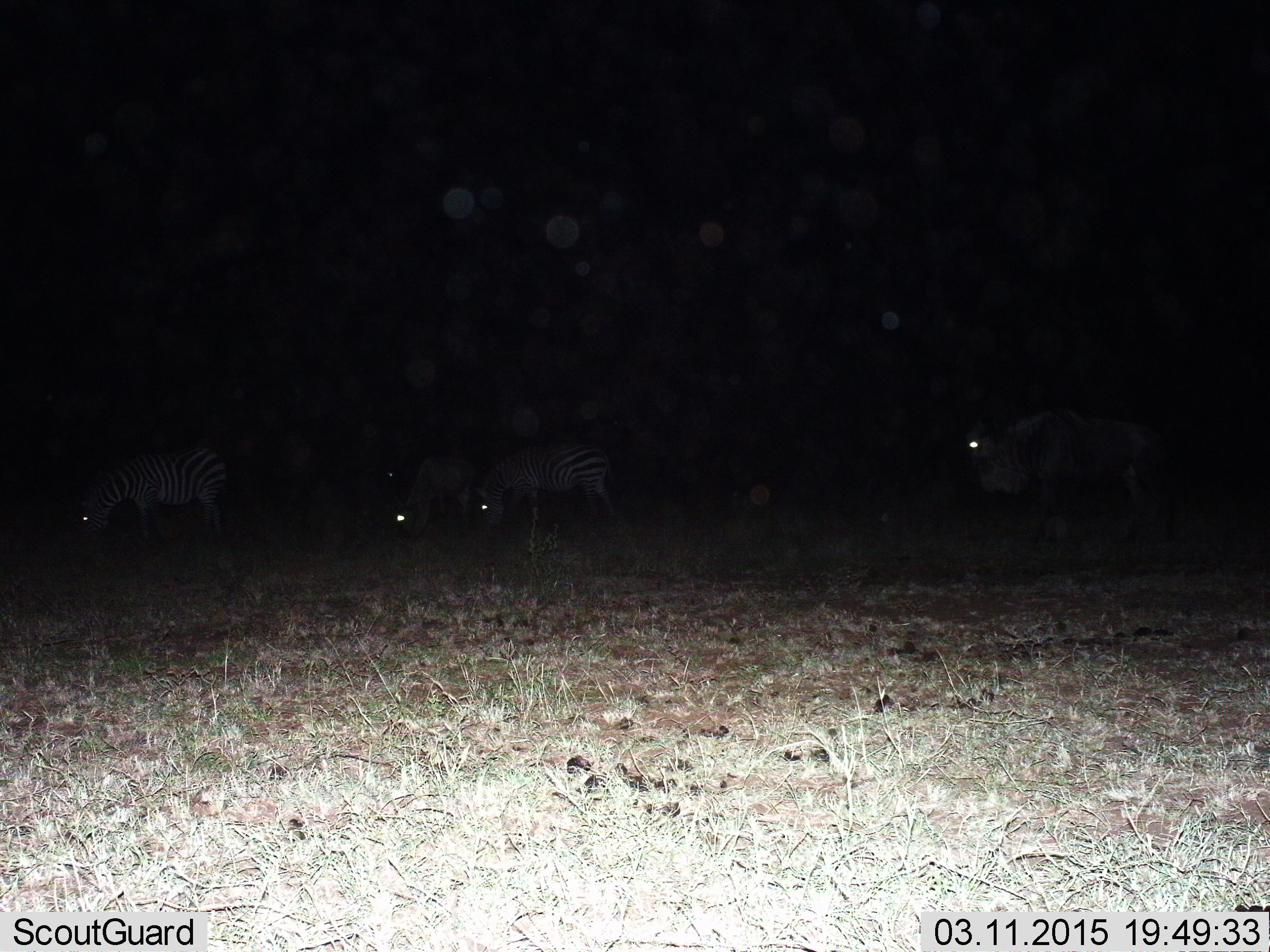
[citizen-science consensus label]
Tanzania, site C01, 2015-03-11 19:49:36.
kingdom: Animalia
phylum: Chordata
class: Mammalia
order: Artiodactyla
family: Bovidae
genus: Connochaetes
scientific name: Connochaetes taurinus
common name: blue wildebeest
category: wildebeest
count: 1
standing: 70%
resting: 0%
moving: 40%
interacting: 0%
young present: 0%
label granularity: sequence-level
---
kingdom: Animalia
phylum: Chordata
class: Mammalia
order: Perissodactyla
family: Equidae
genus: Equus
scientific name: Equus quagga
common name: plains zebra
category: zebra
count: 3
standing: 25%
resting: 0%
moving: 0%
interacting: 0%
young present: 0%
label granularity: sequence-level